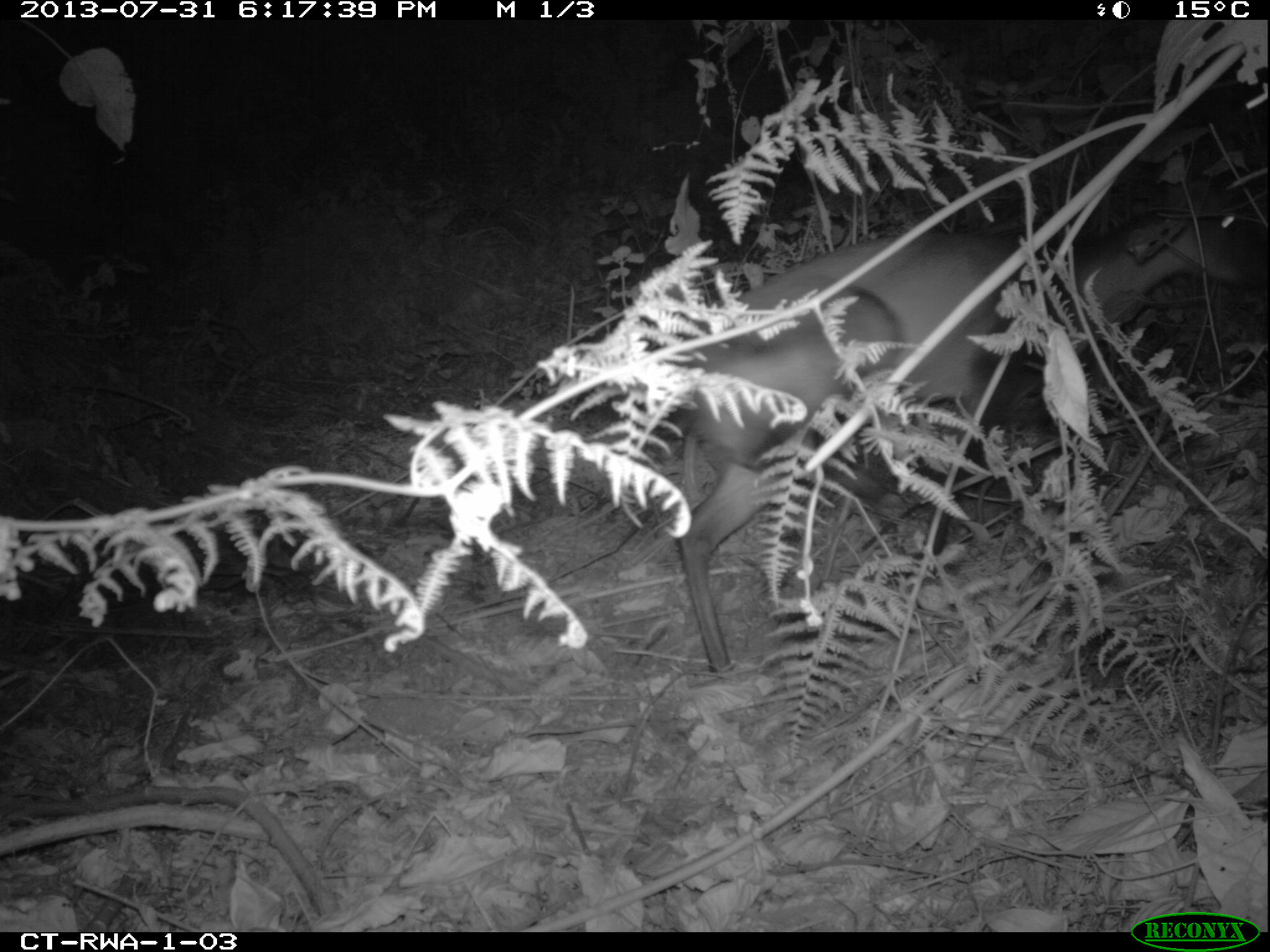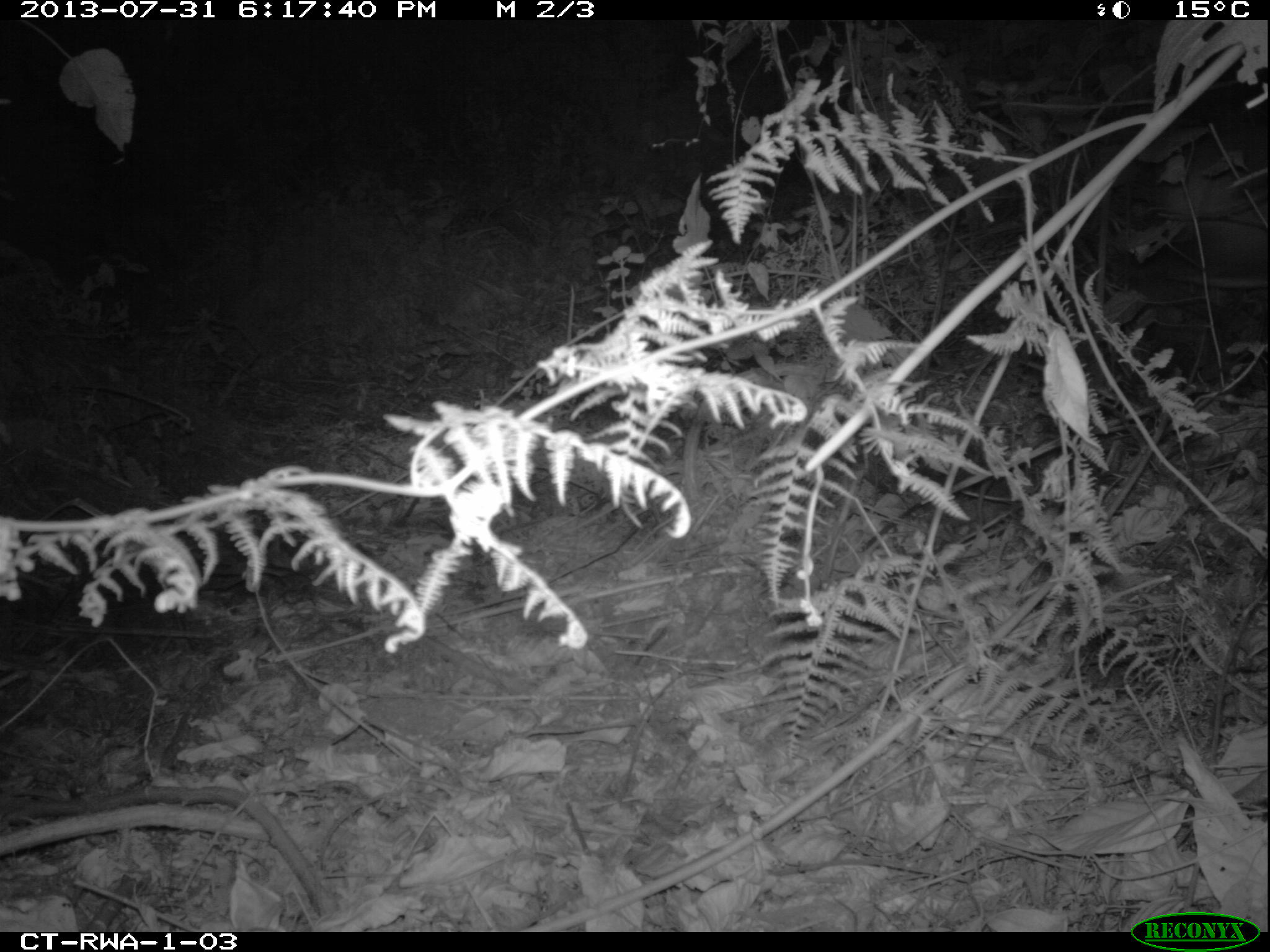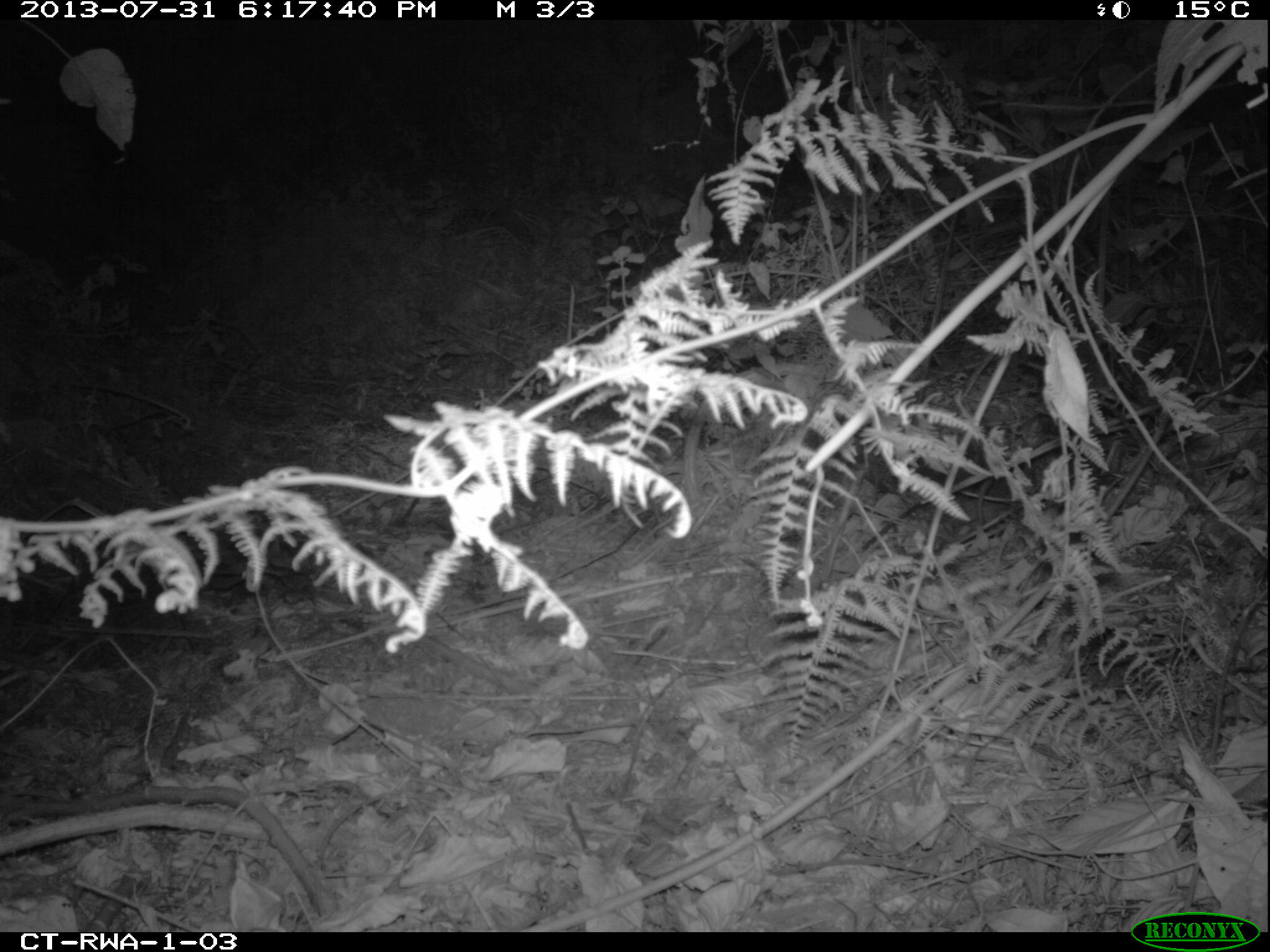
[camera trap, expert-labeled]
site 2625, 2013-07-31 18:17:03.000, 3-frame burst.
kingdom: Animalia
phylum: Chordata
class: Mammalia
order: Artiodactyla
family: Bovidae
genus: Cephalophus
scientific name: Cephalophus nigrifrons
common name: black-fronted duiker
Cephalophus nigrifrons (black-fronted duiker), count 1.